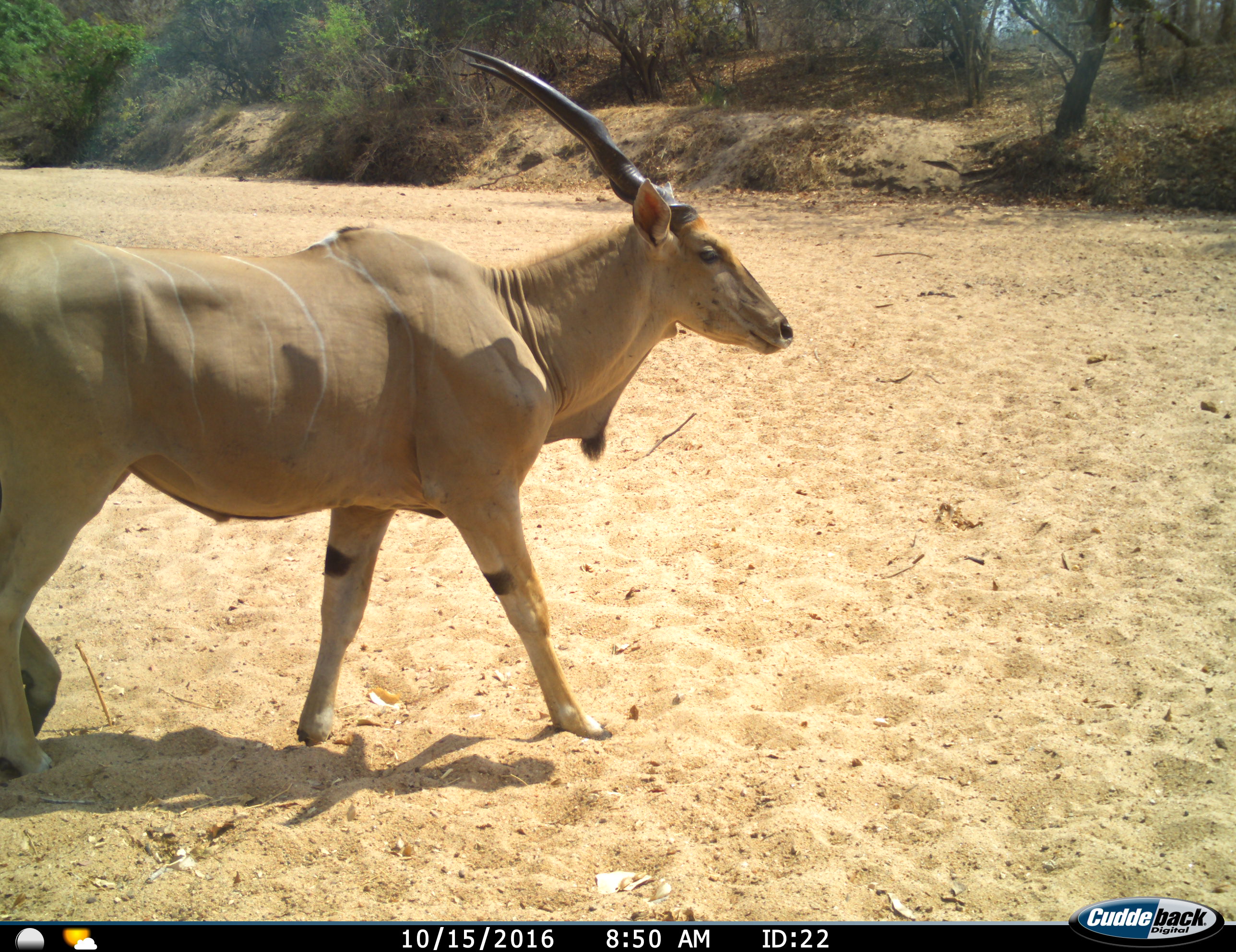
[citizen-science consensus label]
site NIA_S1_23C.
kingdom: Animalia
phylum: Chordata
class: Mammalia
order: Artiodactyla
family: Bovidae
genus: Tragelaphus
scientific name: Tragelaphus oryx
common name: eland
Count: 1.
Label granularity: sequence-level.